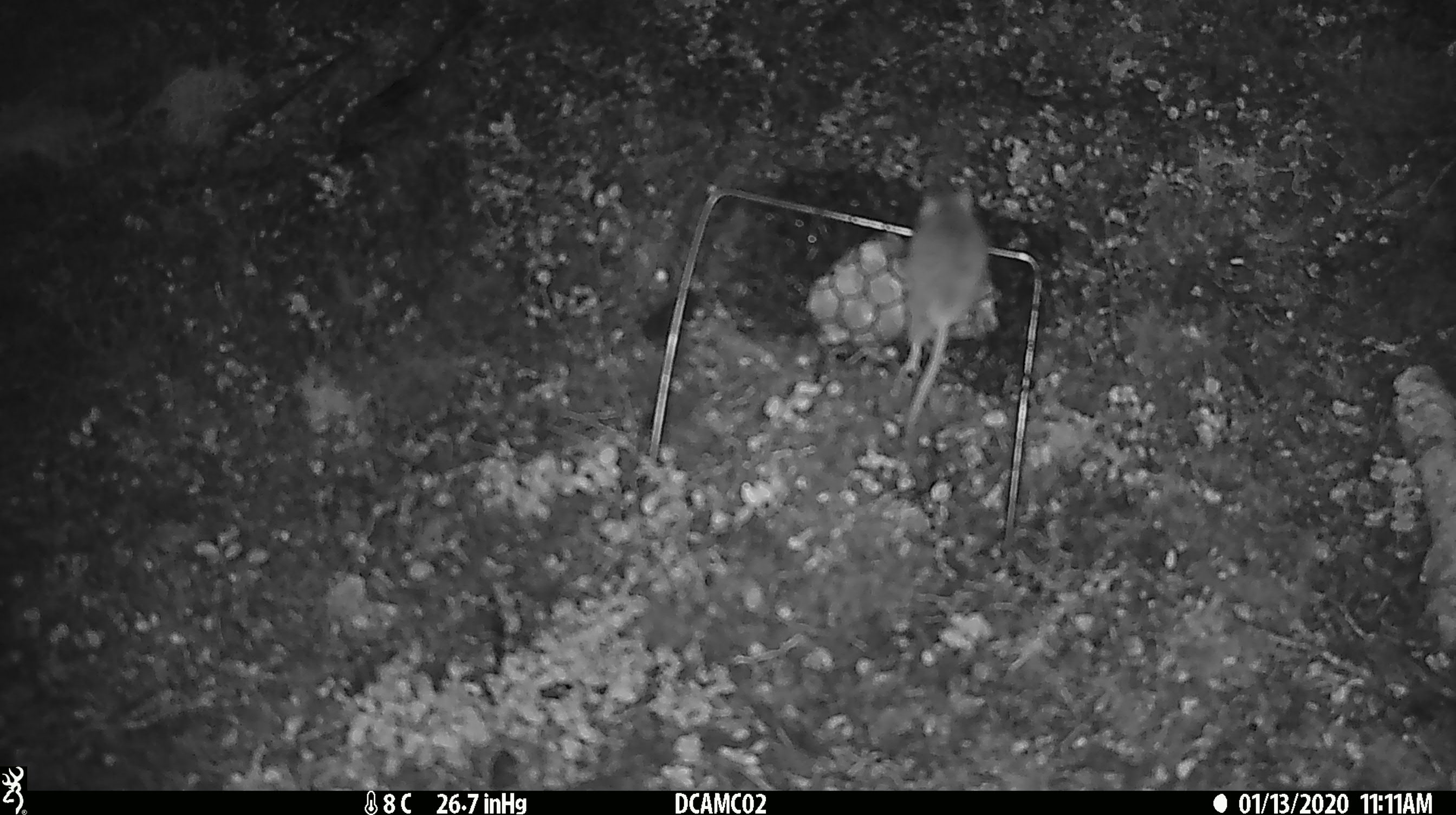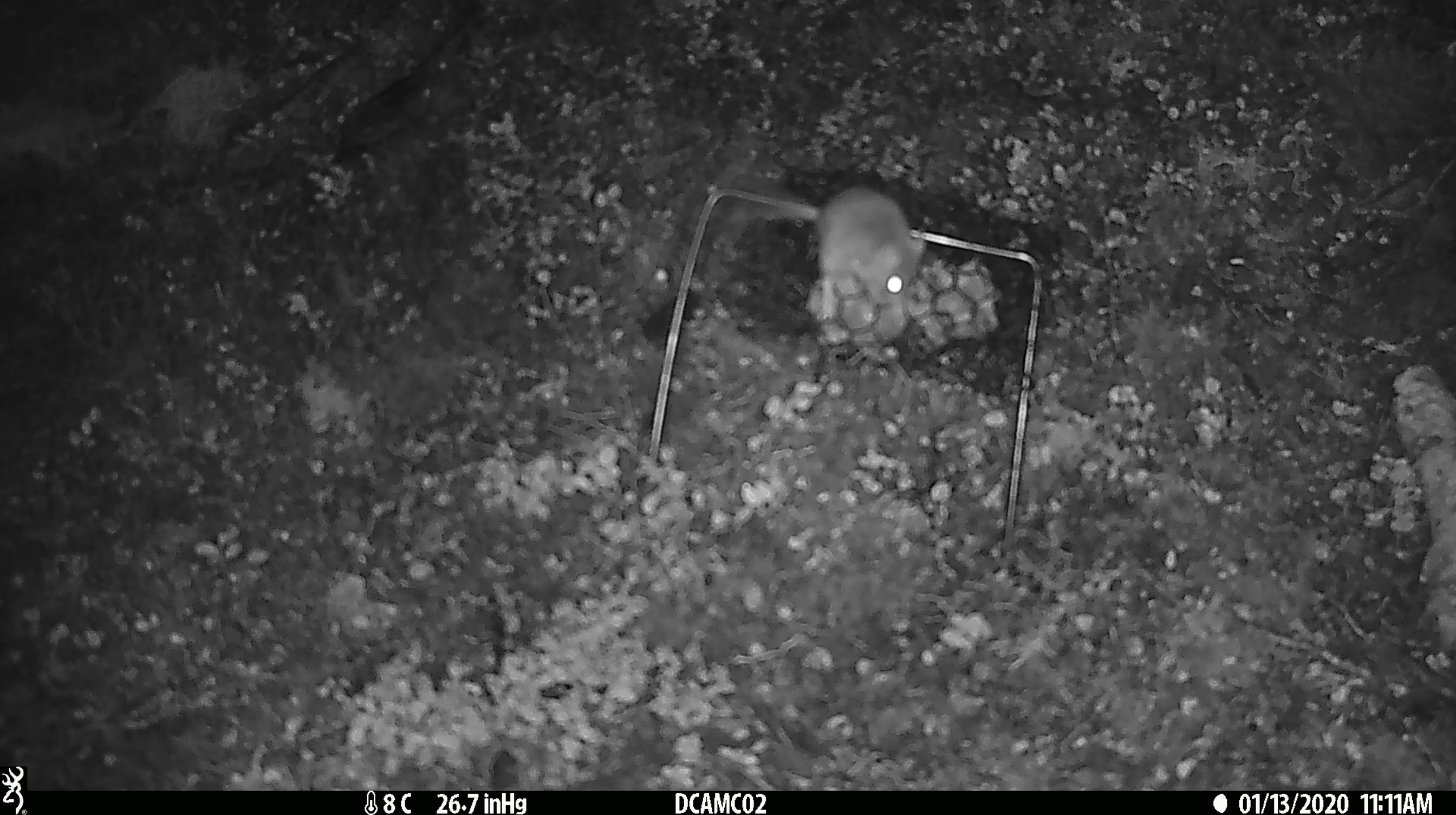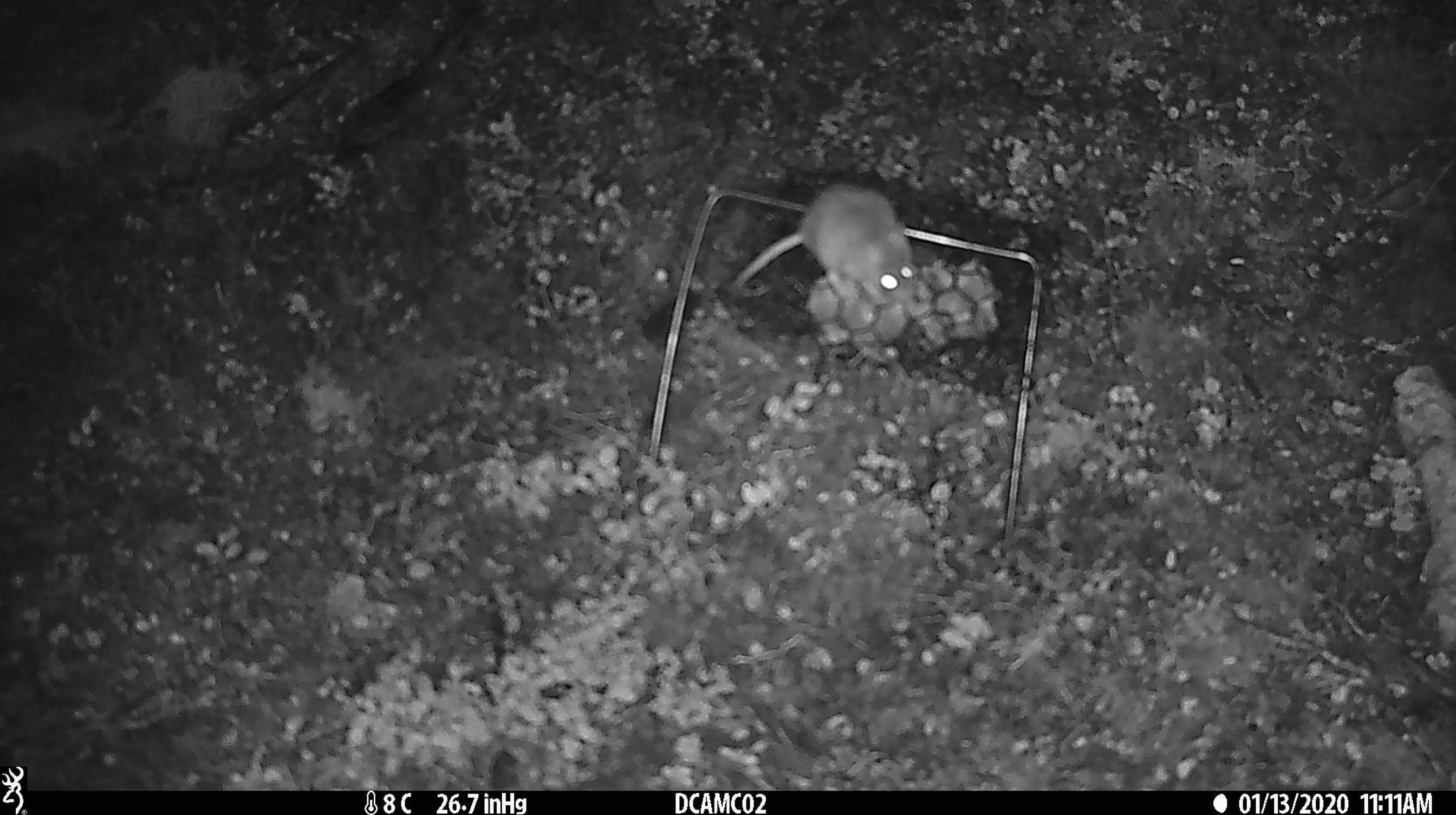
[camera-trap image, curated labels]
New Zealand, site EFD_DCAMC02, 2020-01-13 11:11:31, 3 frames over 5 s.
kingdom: Animalia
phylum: Chordata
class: Mammalia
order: Rodentia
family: Muridae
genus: Mus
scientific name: Mus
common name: mouse